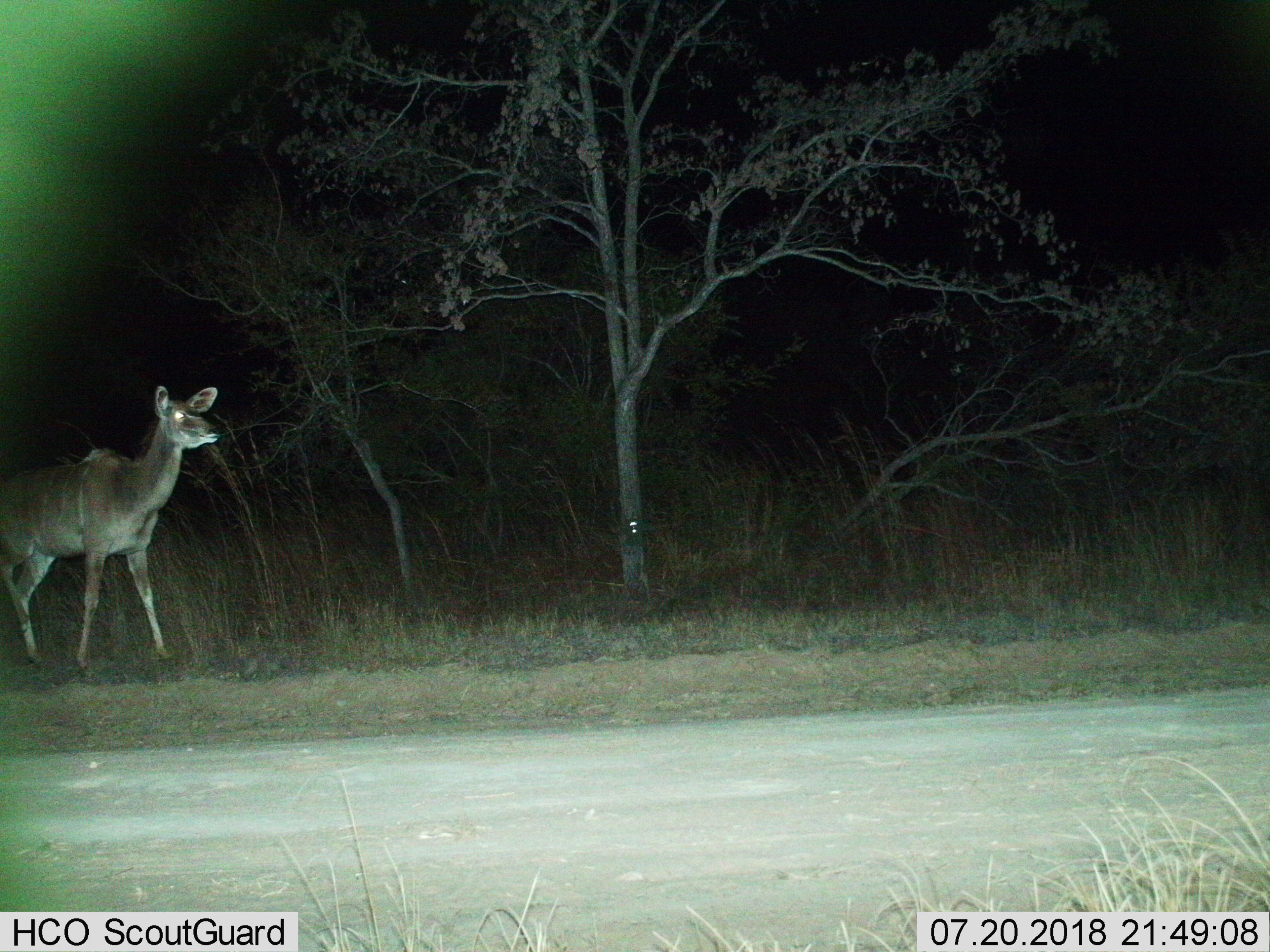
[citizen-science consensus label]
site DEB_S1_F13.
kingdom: Animalia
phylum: Chordata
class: Mammalia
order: Artiodactyla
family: Bovidae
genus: Tragelaphus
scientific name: Tragelaphus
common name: kudu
Kudu (Tragelaphus), count 1. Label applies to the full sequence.